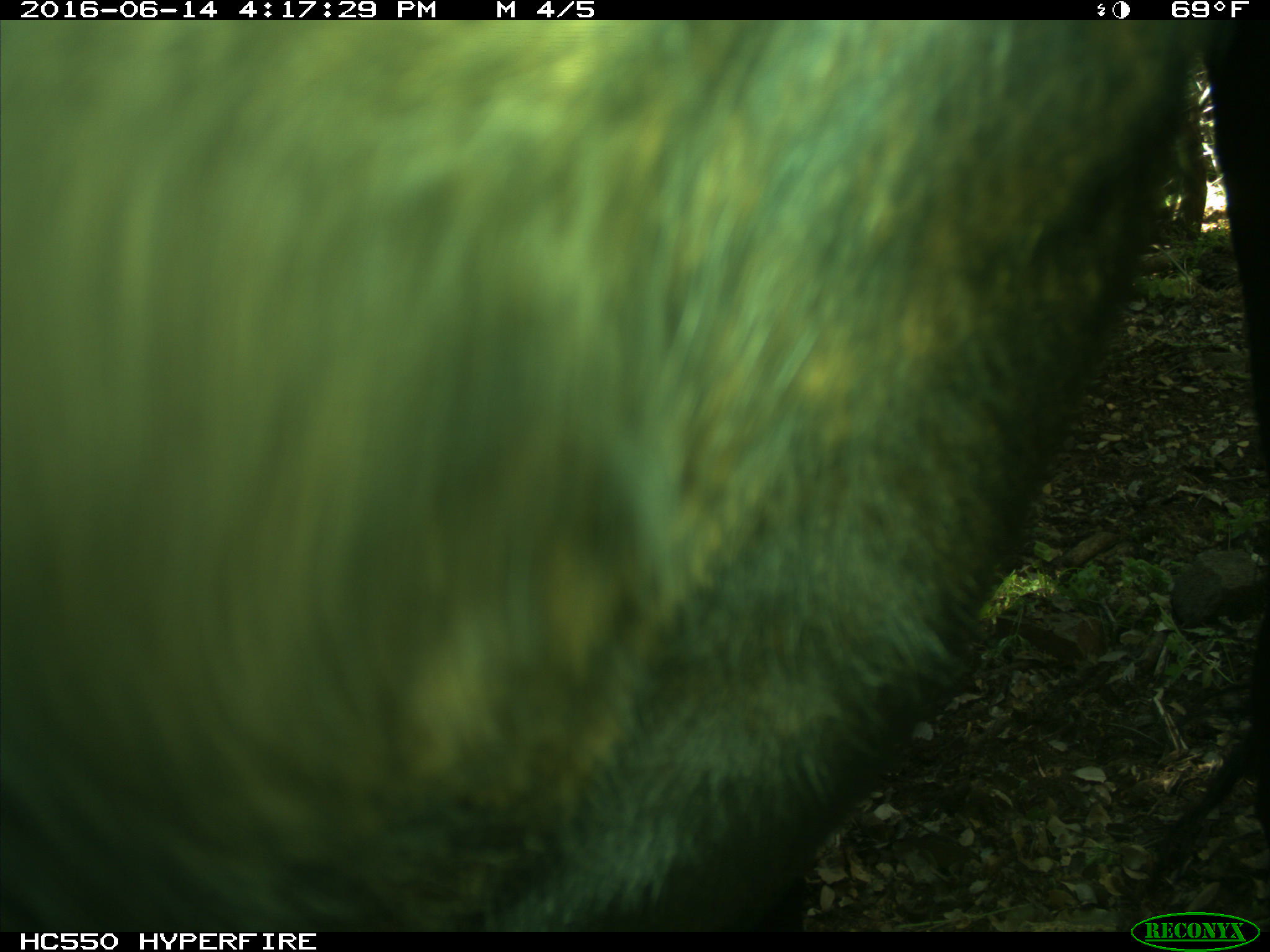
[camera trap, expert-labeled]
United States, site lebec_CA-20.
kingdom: Animalia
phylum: Chordata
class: Mammalia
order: Artiodactyla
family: Bovidae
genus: Bos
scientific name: Bos taurus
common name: domestic cow